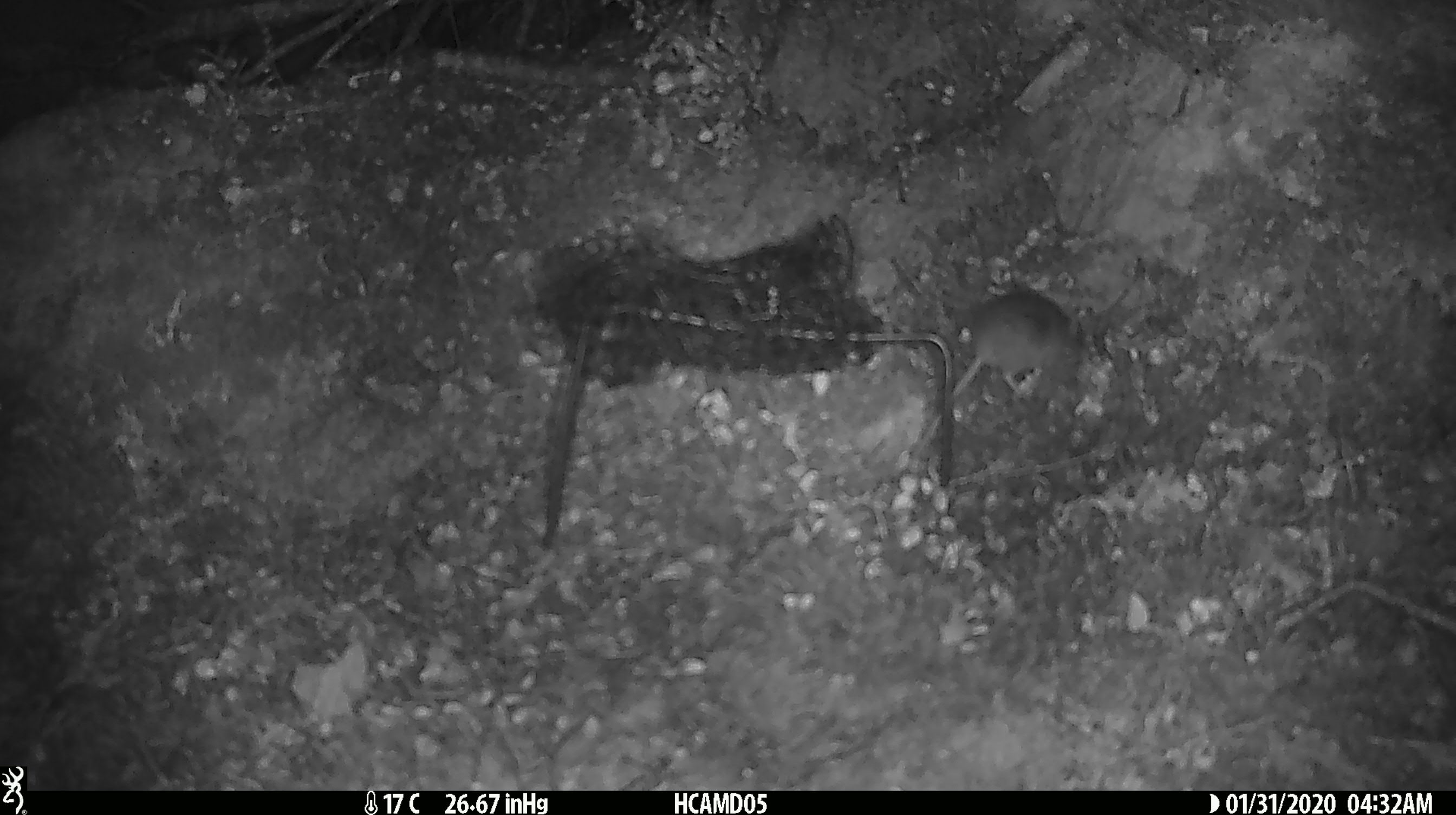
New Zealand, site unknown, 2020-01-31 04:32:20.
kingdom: Animalia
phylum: Chordata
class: Mammalia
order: Rodentia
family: Muridae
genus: Mus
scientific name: Mus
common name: mouse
Mouse (Mus).